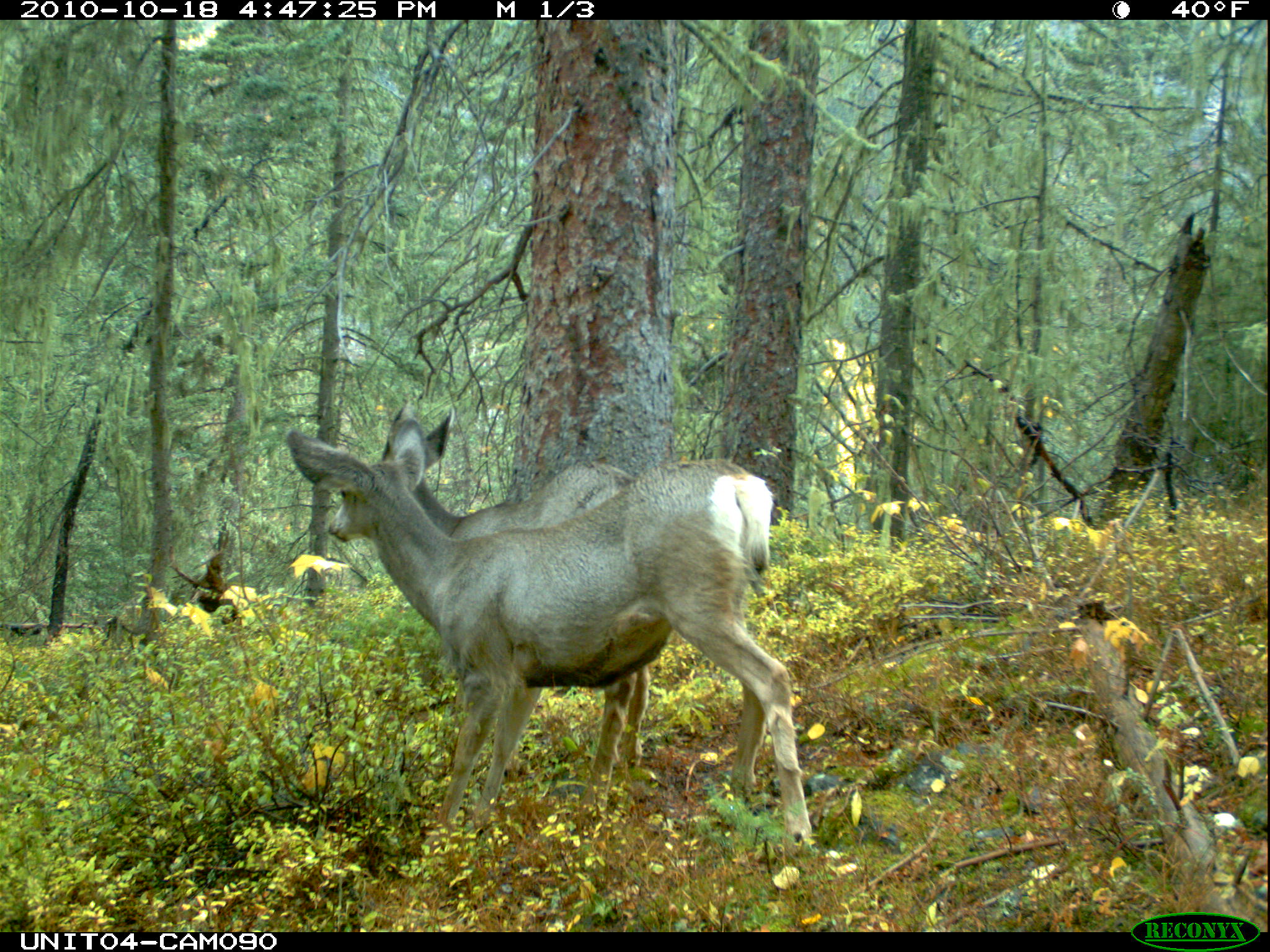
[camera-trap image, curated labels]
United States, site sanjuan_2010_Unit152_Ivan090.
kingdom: Animalia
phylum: Chordata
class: Mammalia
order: Artiodactyla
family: Cervidae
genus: Odocoileus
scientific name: Odocoileus hemionus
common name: mule deer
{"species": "Odocoileus hemionus (mule deer)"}